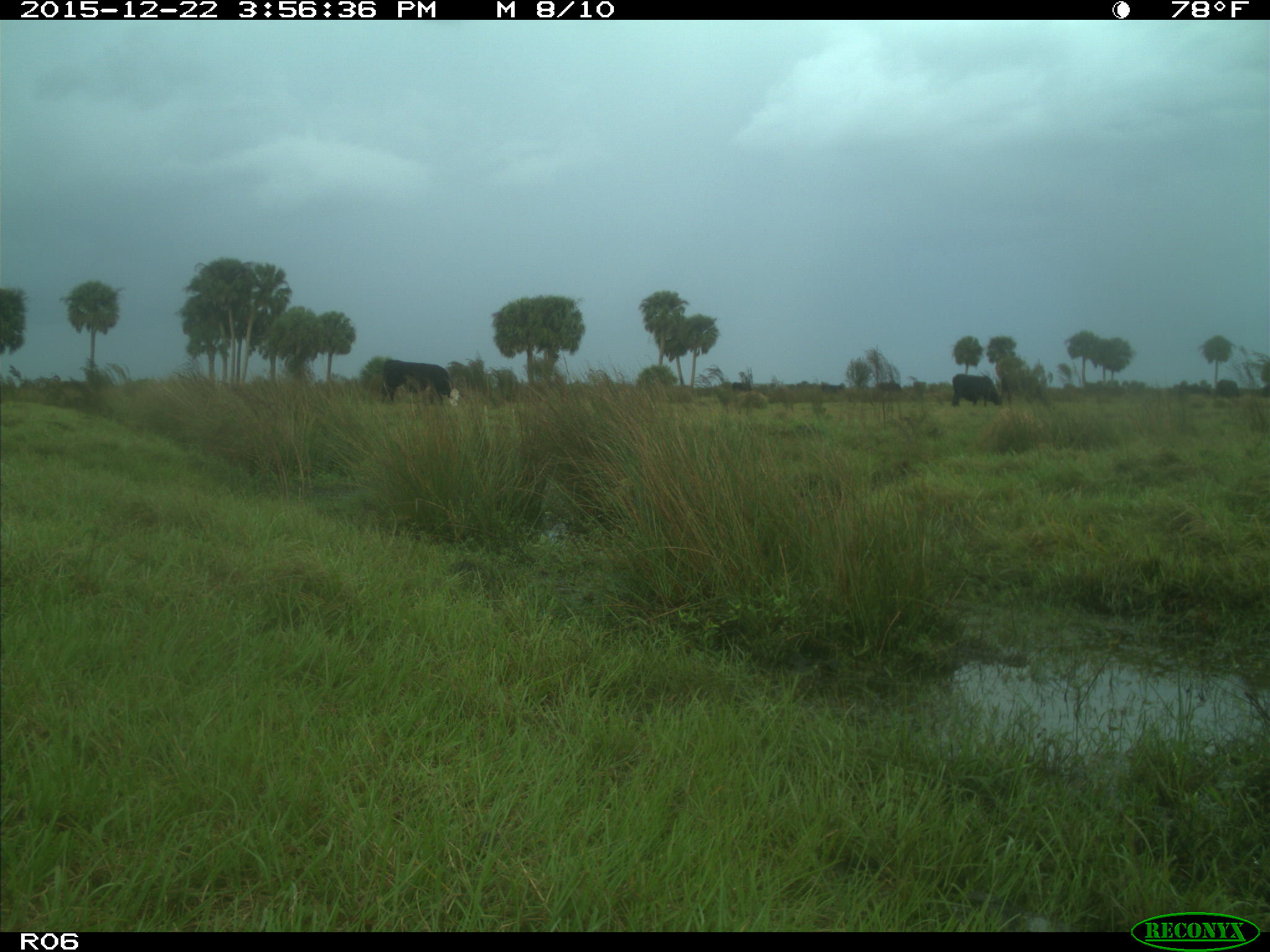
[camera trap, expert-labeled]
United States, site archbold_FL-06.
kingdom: Animalia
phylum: Chordata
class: Mammalia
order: Artiodactyla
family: Bovidae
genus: Bos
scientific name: Bos taurus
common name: domestic cow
Bos taurus (domestic cow).